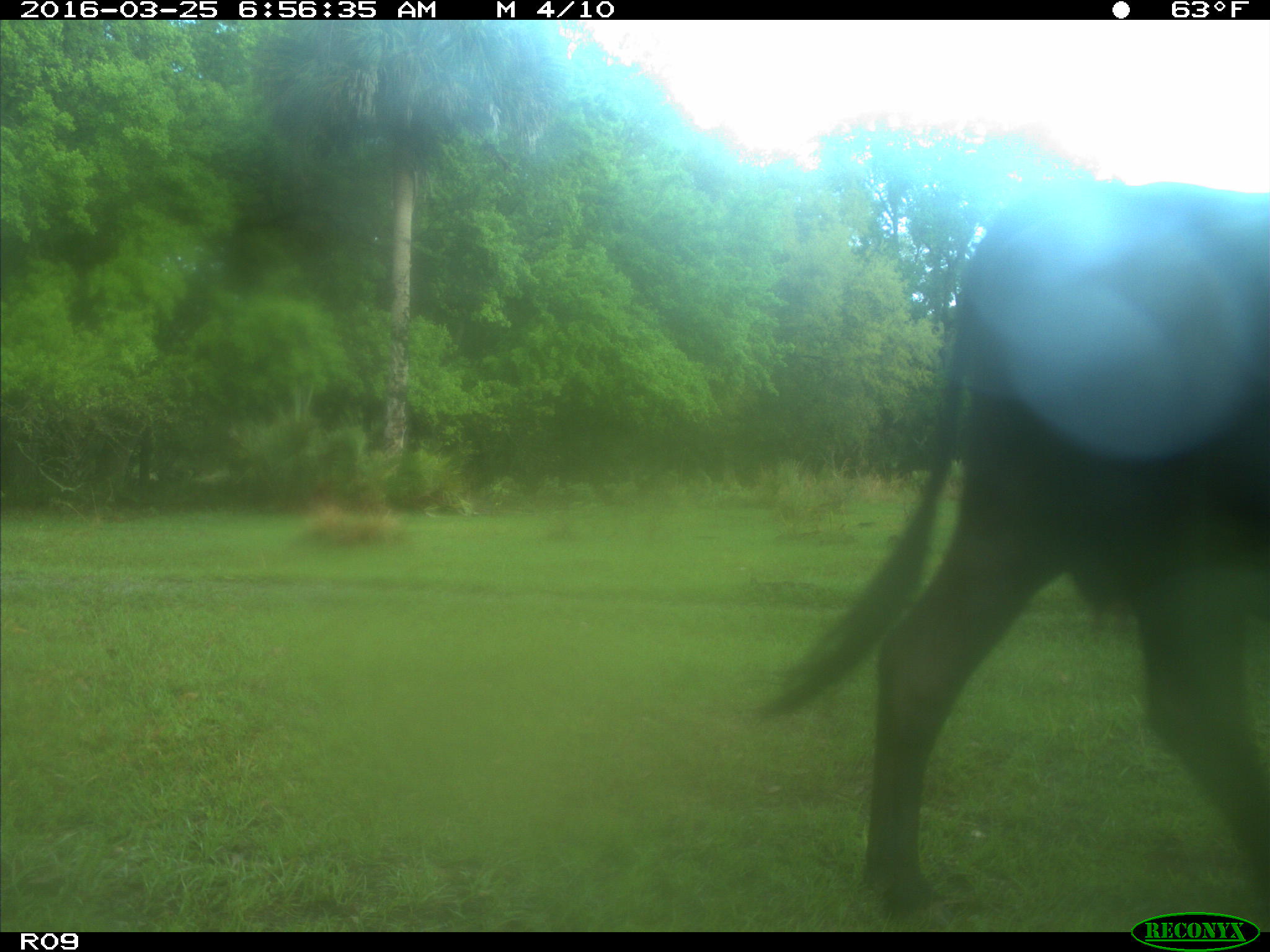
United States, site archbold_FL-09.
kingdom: Animalia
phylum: Chordata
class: Mammalia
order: Artiodactyla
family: Bovidae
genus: Bos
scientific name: Bos taurus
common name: domestic cow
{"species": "Bos taurus (domestic cow)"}